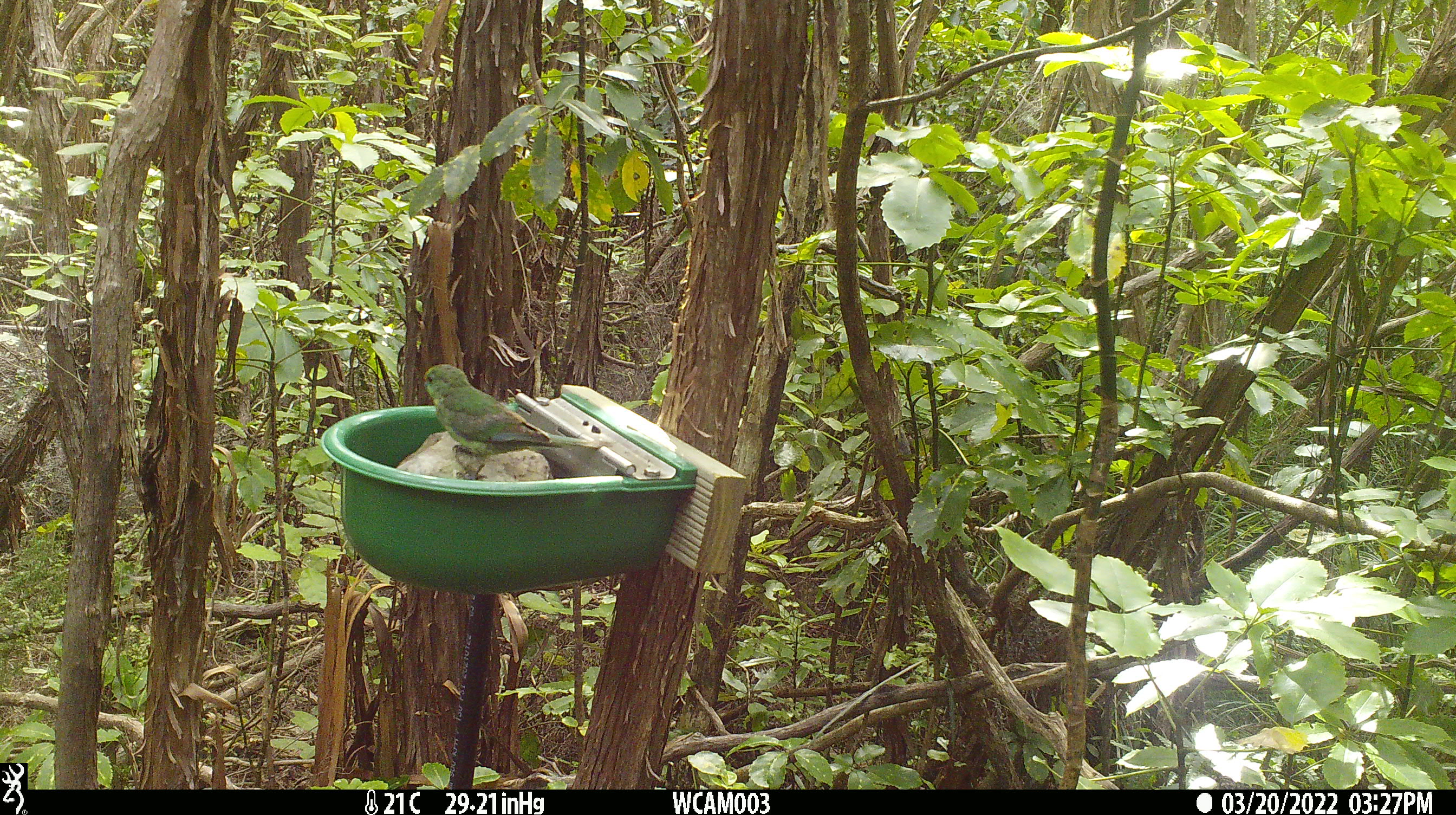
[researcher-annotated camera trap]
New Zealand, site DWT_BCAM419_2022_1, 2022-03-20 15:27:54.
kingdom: Animalia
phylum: Chordata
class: Aves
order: Psittaciformes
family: Psittaculidae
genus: Cyanoramphus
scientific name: Cyanoramphus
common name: parakeet